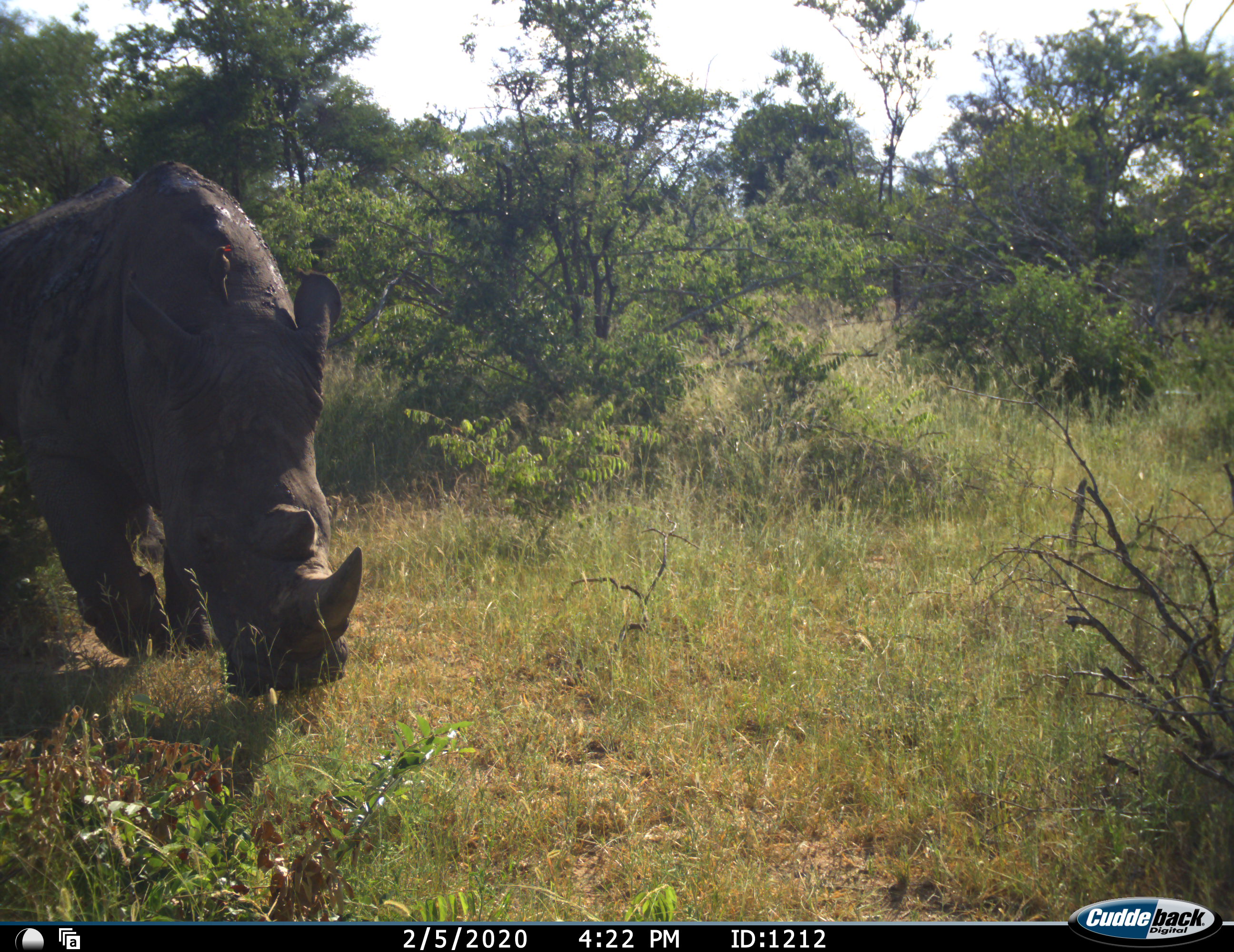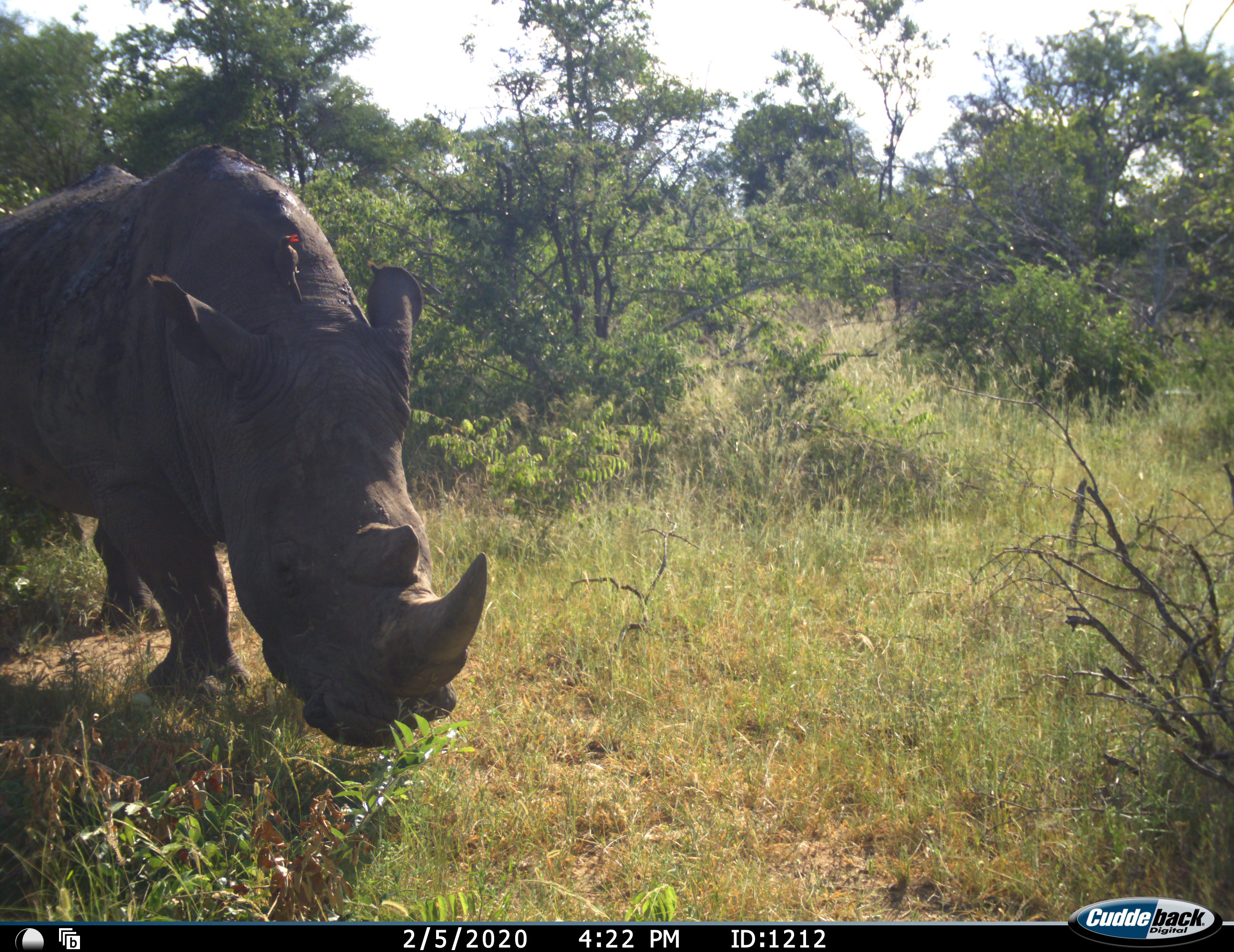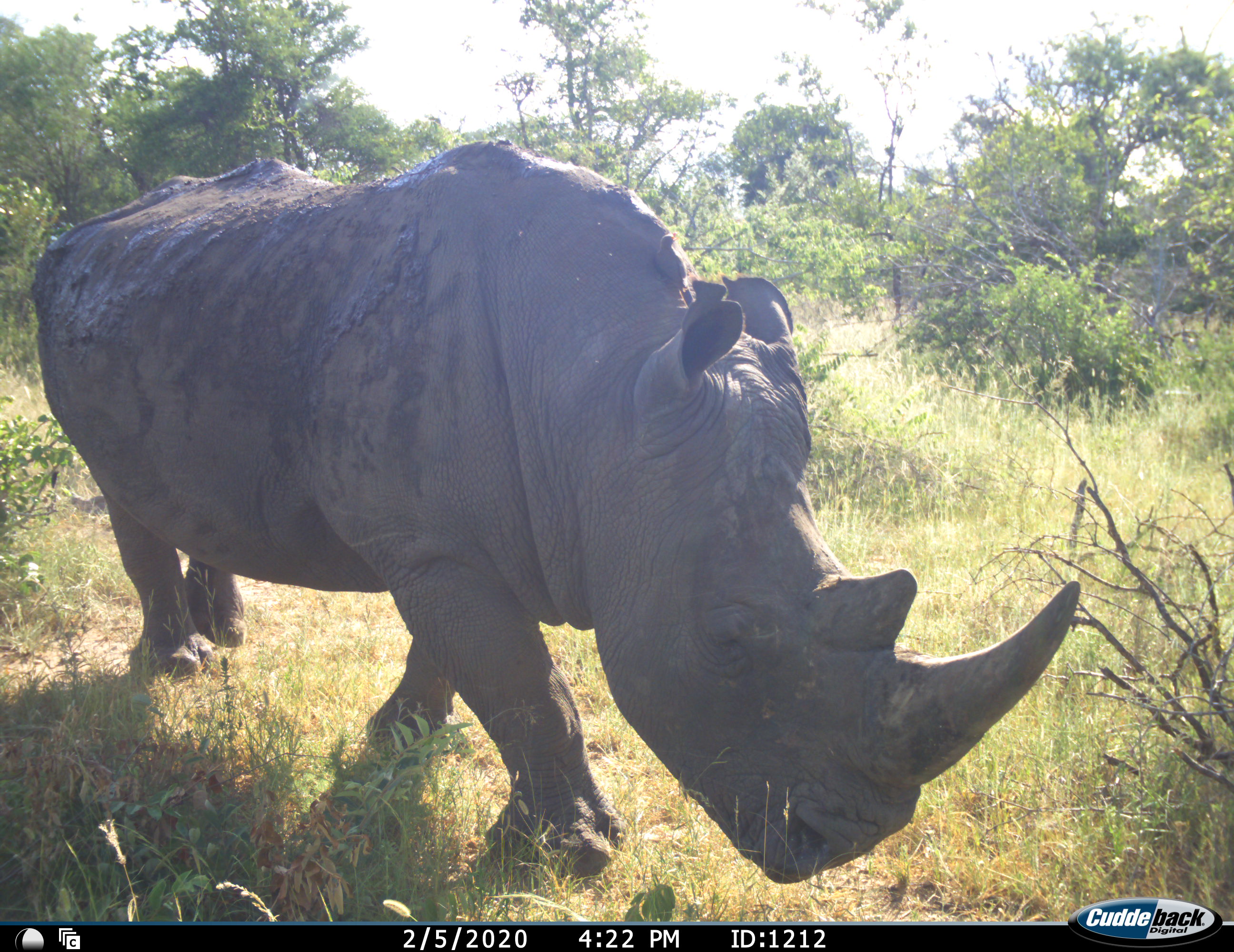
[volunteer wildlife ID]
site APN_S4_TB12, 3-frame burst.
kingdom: Animalia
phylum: Chordata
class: Mammalia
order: Perissodactyla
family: Rhinocerotidae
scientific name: Rhinocerotidae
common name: unknown rhinoceros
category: rhinocerosunknown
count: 1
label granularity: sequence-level